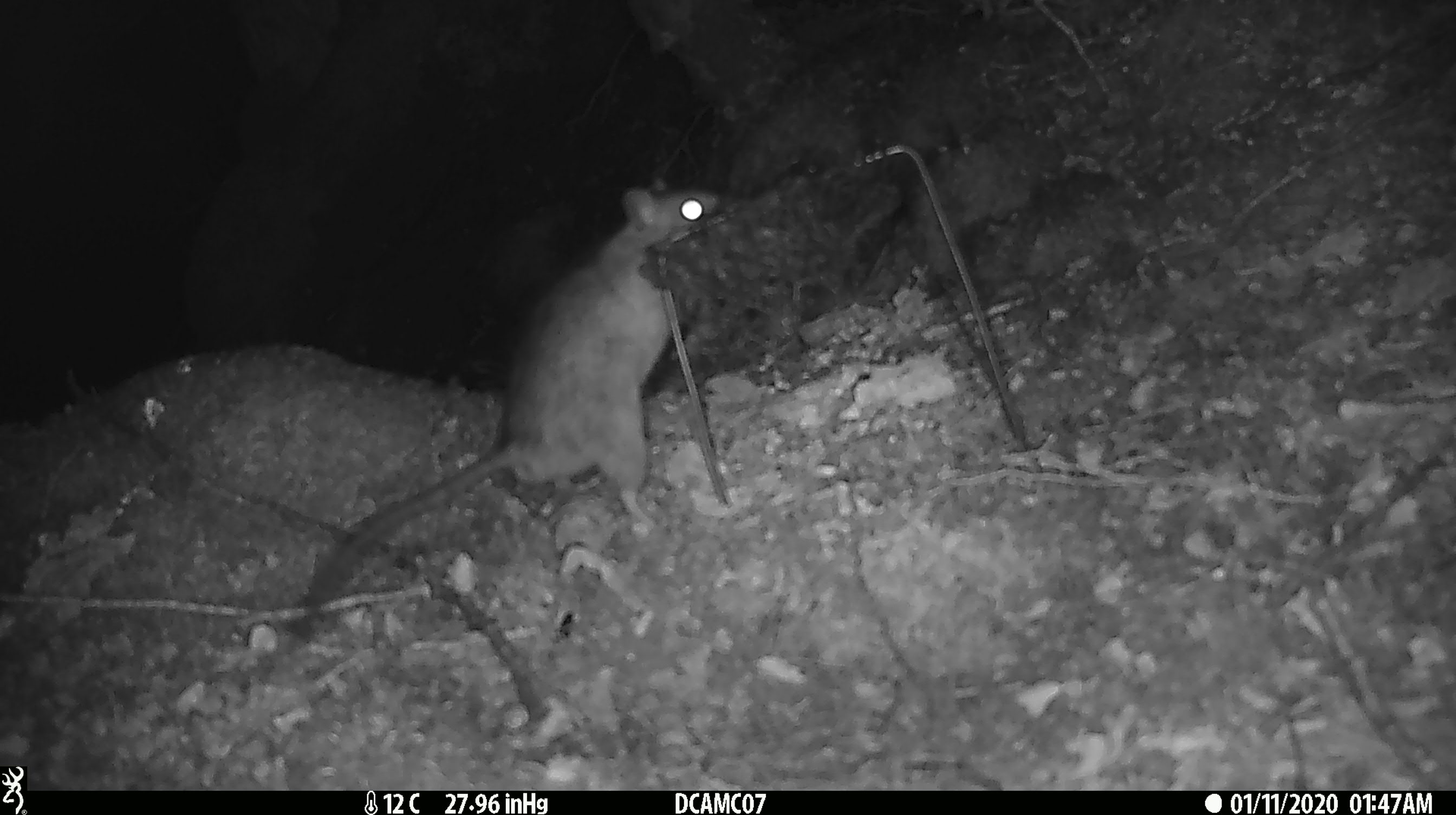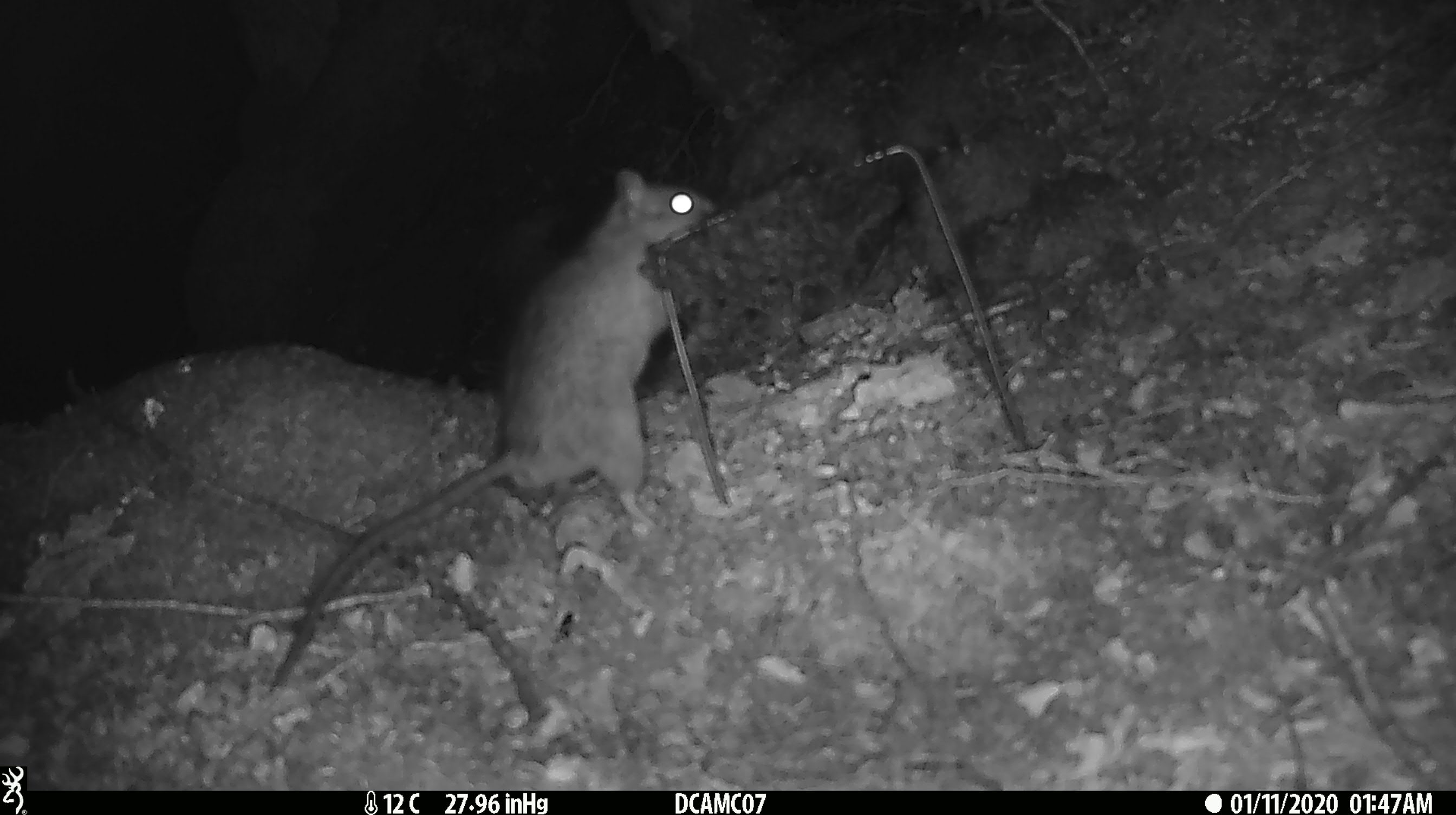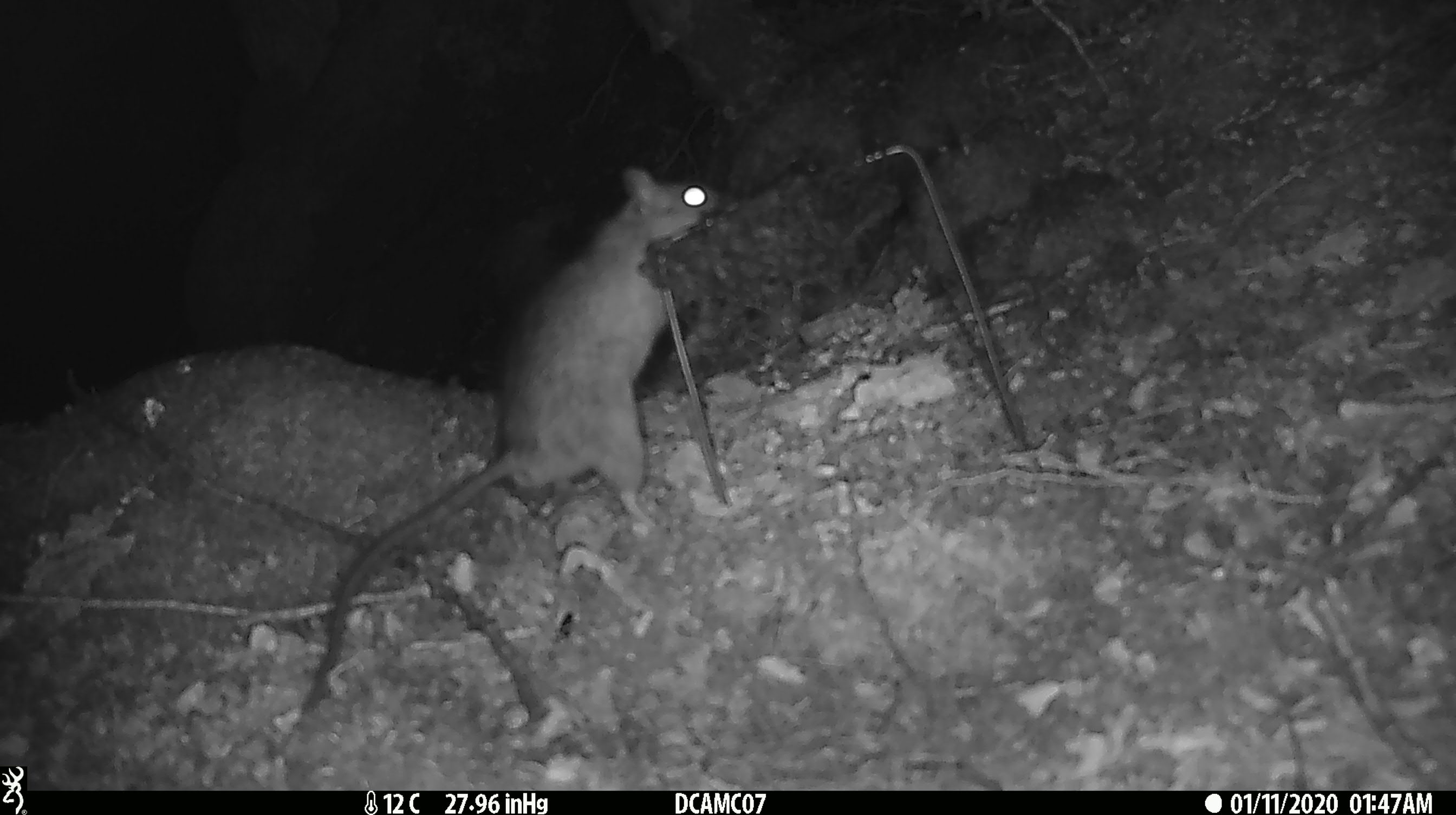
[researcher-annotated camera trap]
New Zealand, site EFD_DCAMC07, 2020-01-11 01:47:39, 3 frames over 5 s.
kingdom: Animalia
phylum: Chordata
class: Mammalia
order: Rodentia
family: Muridae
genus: Rattus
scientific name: Rattus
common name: rat